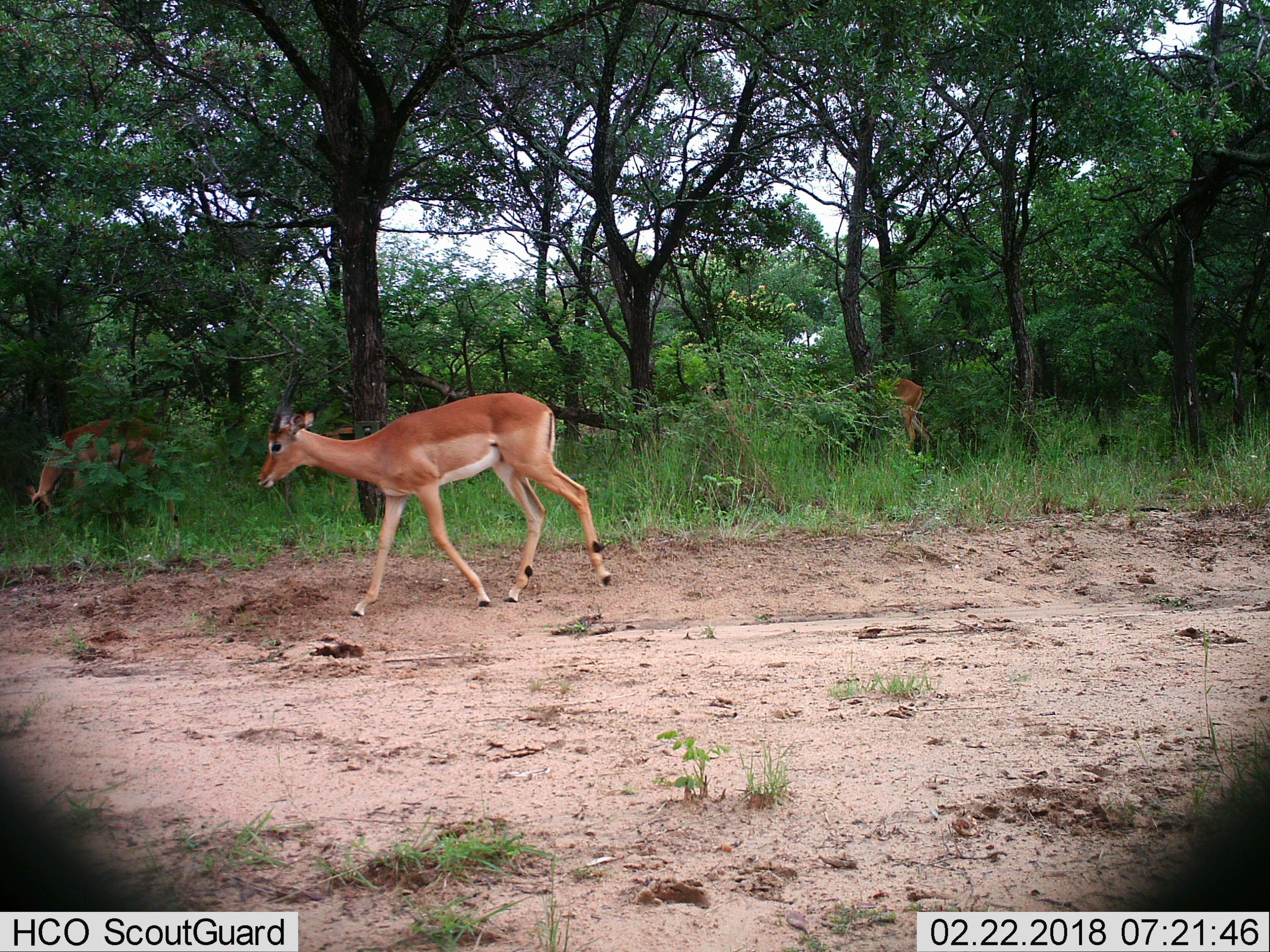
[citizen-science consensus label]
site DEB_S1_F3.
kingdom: Animalia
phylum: Chordata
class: Mammalia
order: Artiodactyla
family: Bovidae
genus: Aepyceros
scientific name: Aepyceros melampus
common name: impala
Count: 3.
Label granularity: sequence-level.